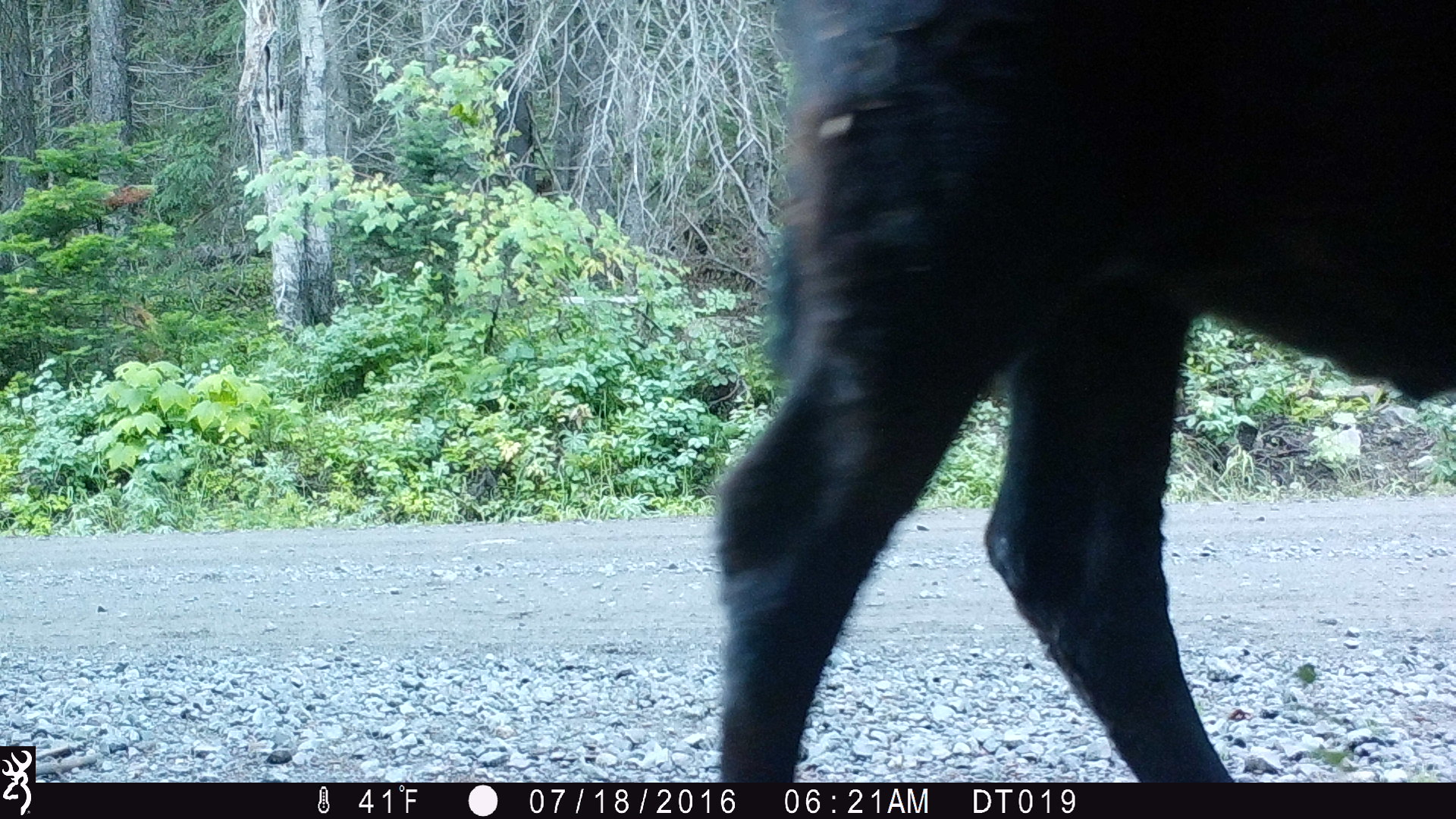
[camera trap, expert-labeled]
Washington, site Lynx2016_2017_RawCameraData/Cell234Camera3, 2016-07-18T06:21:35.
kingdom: Animalia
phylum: Chordata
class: Mammalia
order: Artiodactyla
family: Bovidae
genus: Bos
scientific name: Bos taurus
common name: domestic cattle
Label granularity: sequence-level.